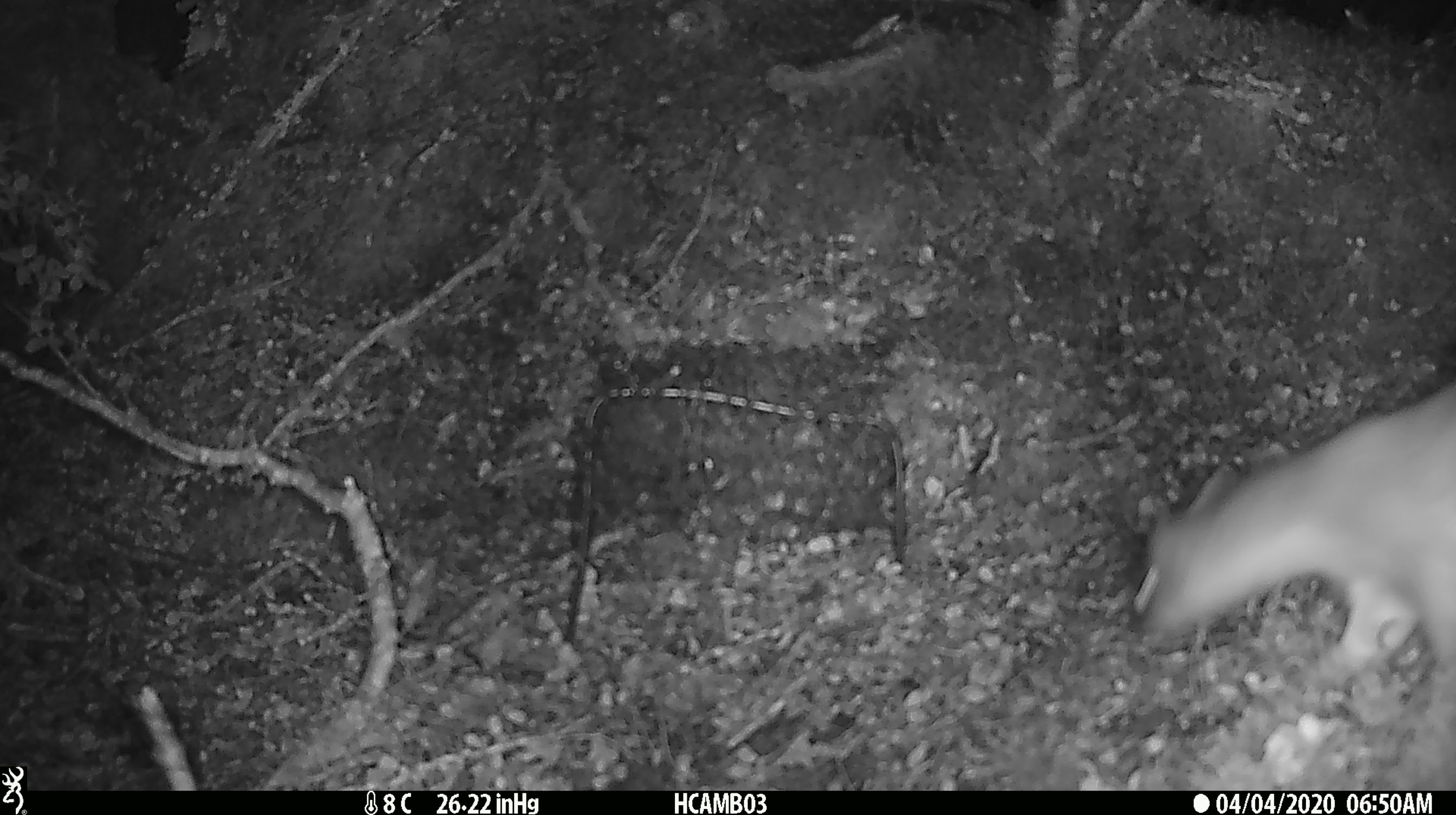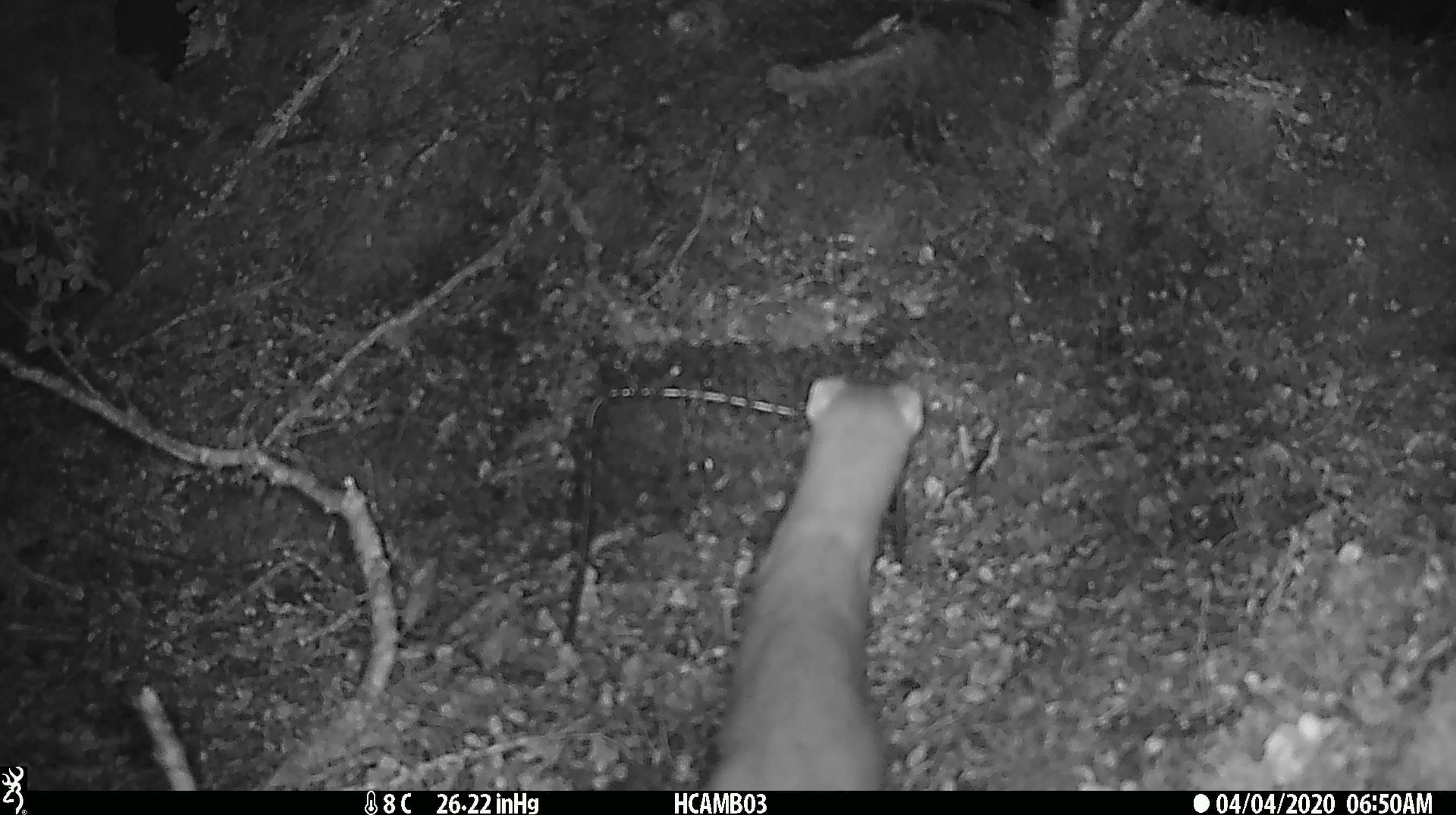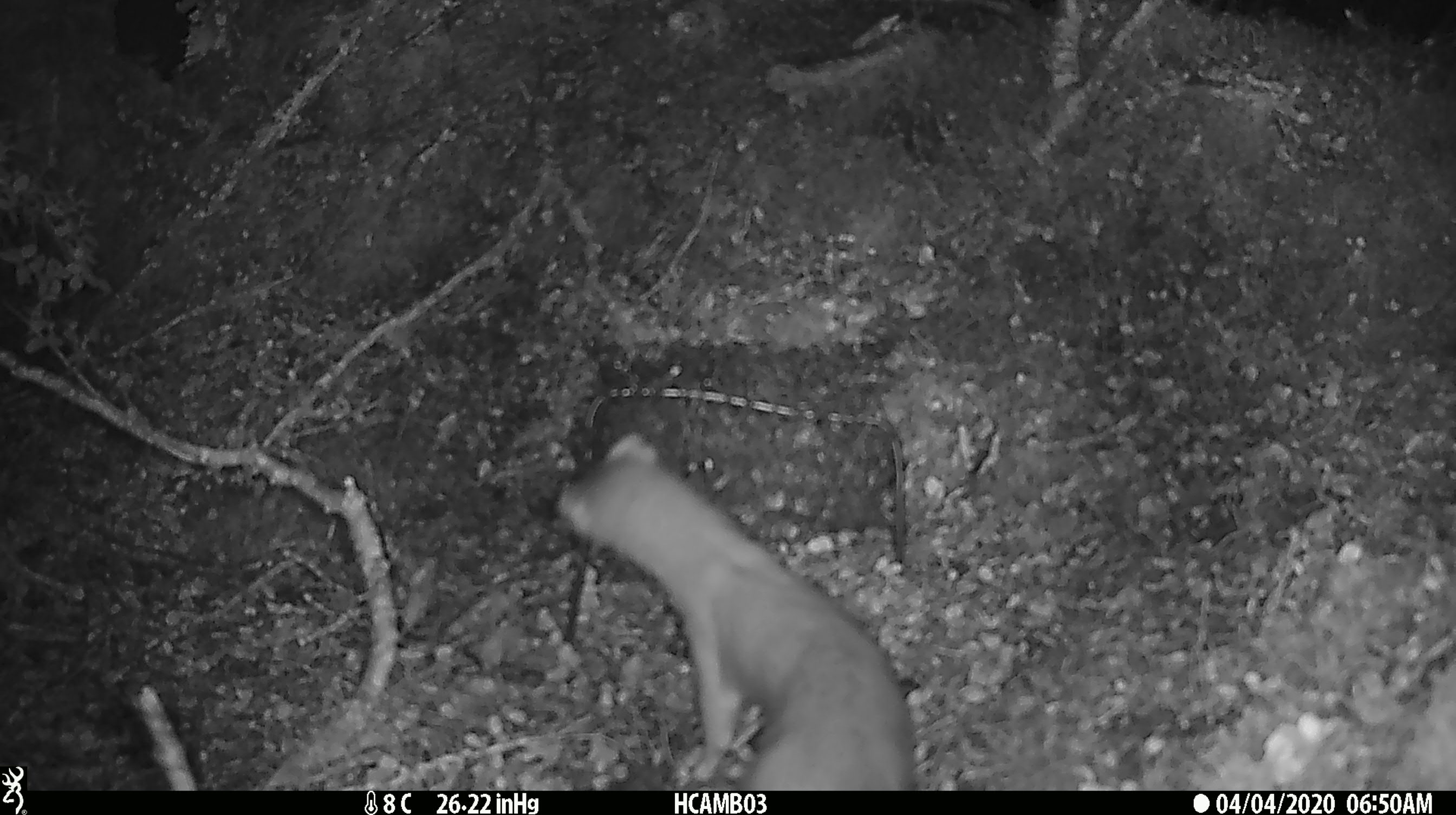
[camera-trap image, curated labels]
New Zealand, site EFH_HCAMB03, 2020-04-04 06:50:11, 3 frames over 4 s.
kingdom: Animalia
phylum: Chordata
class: Mammalia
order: Carnivora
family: Mustelidae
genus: Mustela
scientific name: Mustela erminea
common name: stoat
Stoat (Mustela erminea).